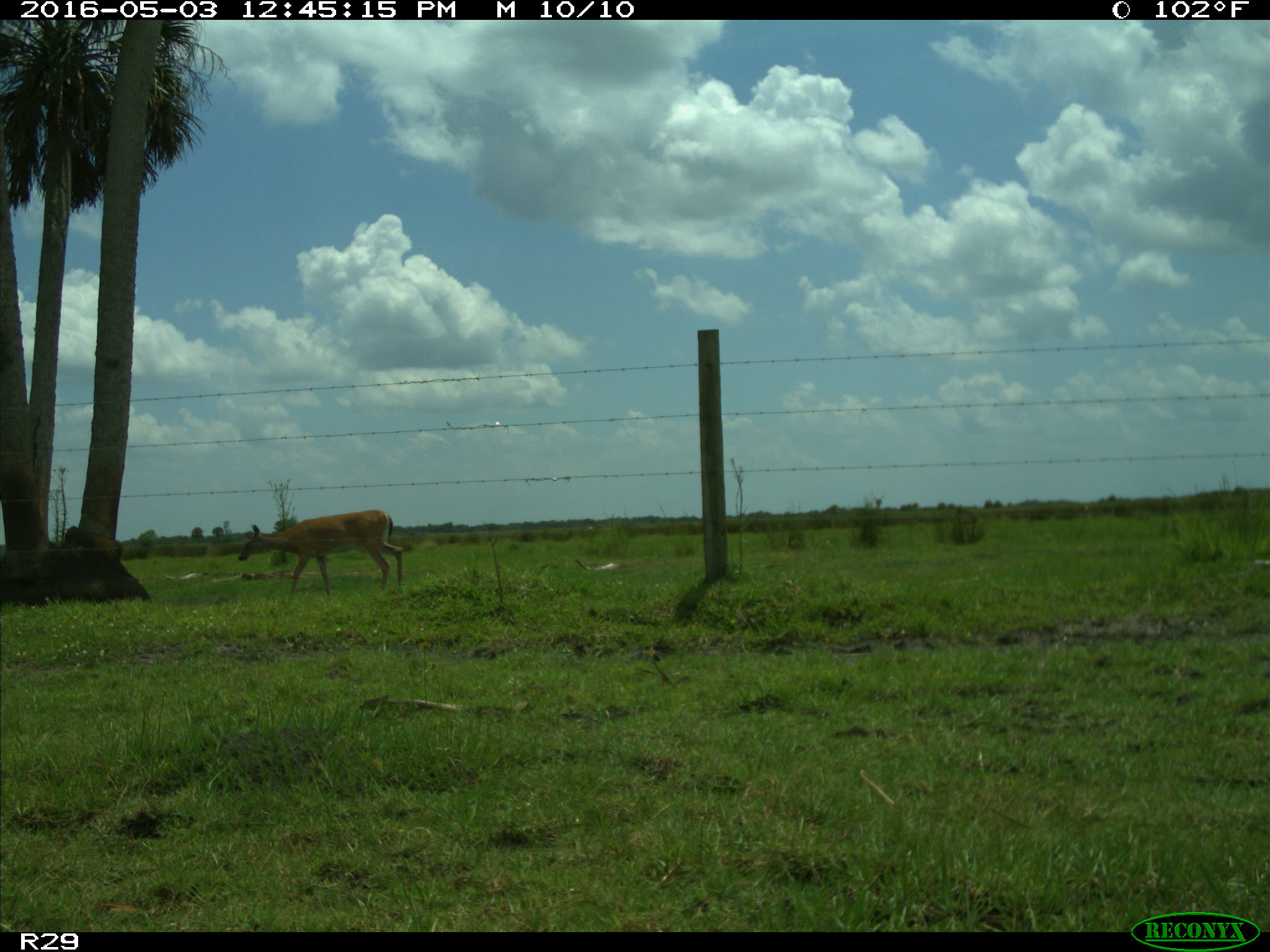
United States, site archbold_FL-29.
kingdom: Animalia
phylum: Chordata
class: Mammalia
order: Artiodactyla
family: Cervidae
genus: Odocoileus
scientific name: Odocoileus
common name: deer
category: unidentified deer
Unidentified deer (deer) (Odocoileus).